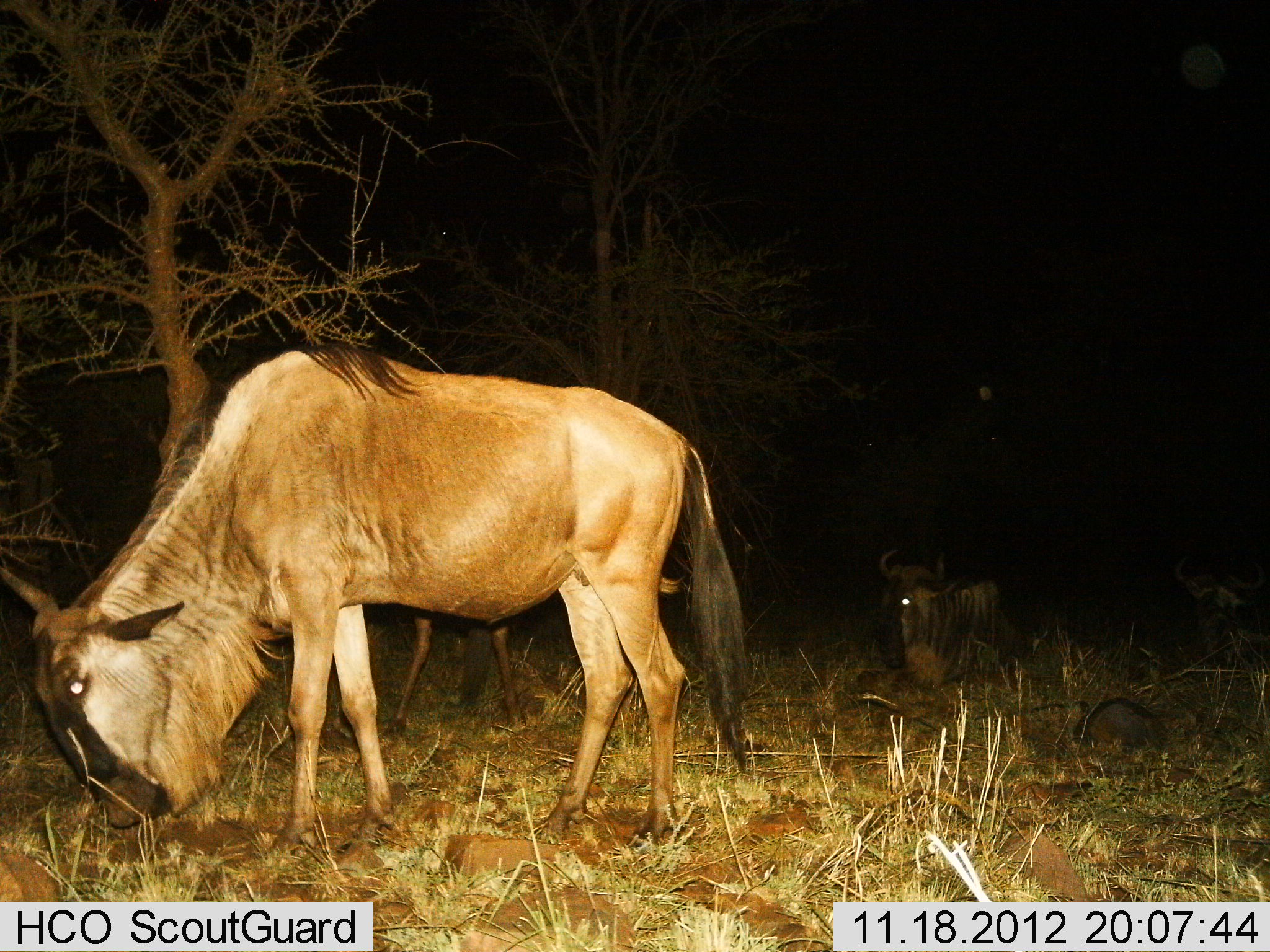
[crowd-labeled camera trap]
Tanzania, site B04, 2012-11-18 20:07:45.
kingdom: Animalia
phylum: Chordata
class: Mammalia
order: Artiodactyla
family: Bovidae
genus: Connochaetes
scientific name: Connochaetes taurinus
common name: blue wildebeest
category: wildebeest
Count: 3.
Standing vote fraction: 70%.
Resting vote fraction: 50%.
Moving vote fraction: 10%.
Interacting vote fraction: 0%.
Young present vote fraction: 10%.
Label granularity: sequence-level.